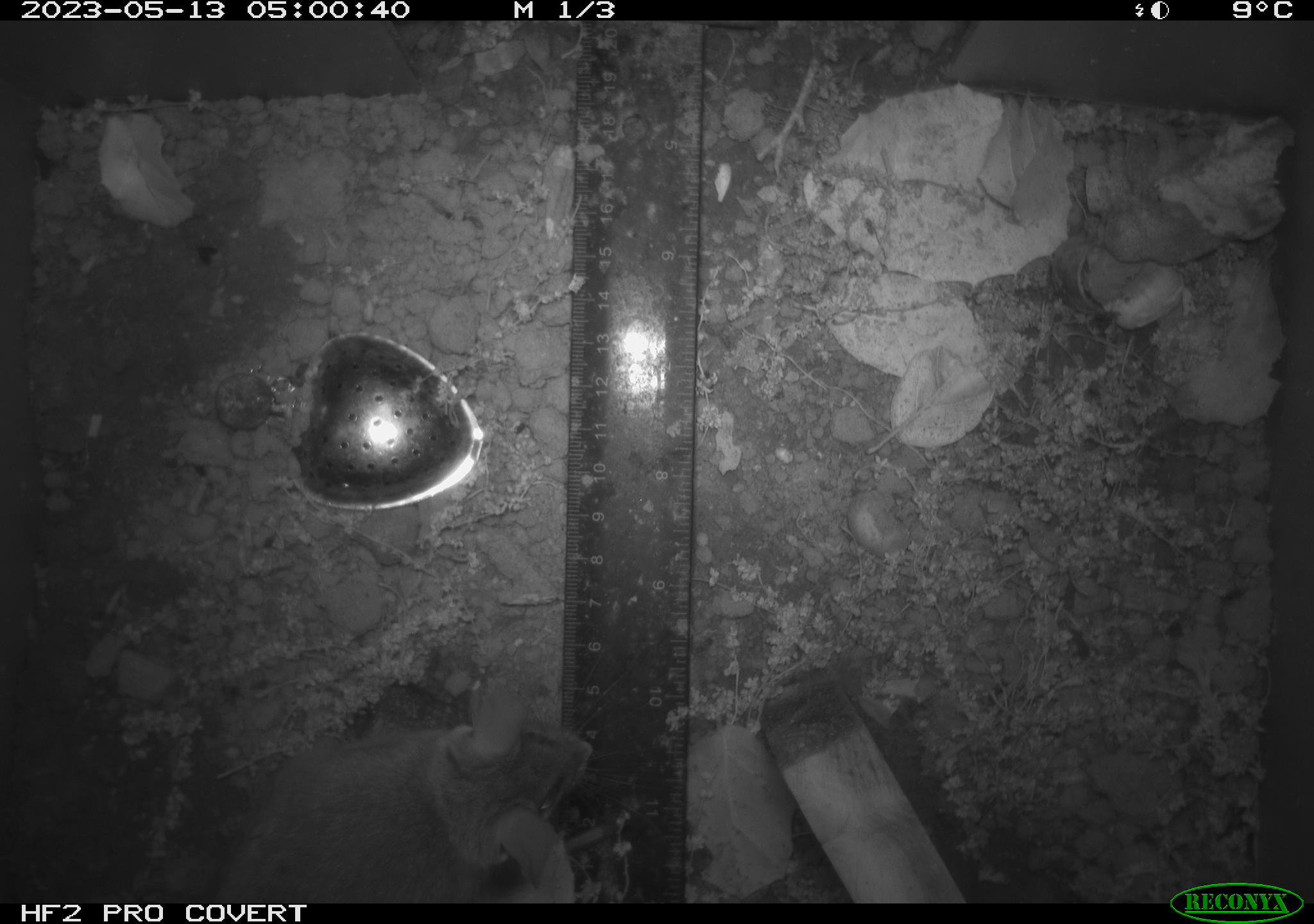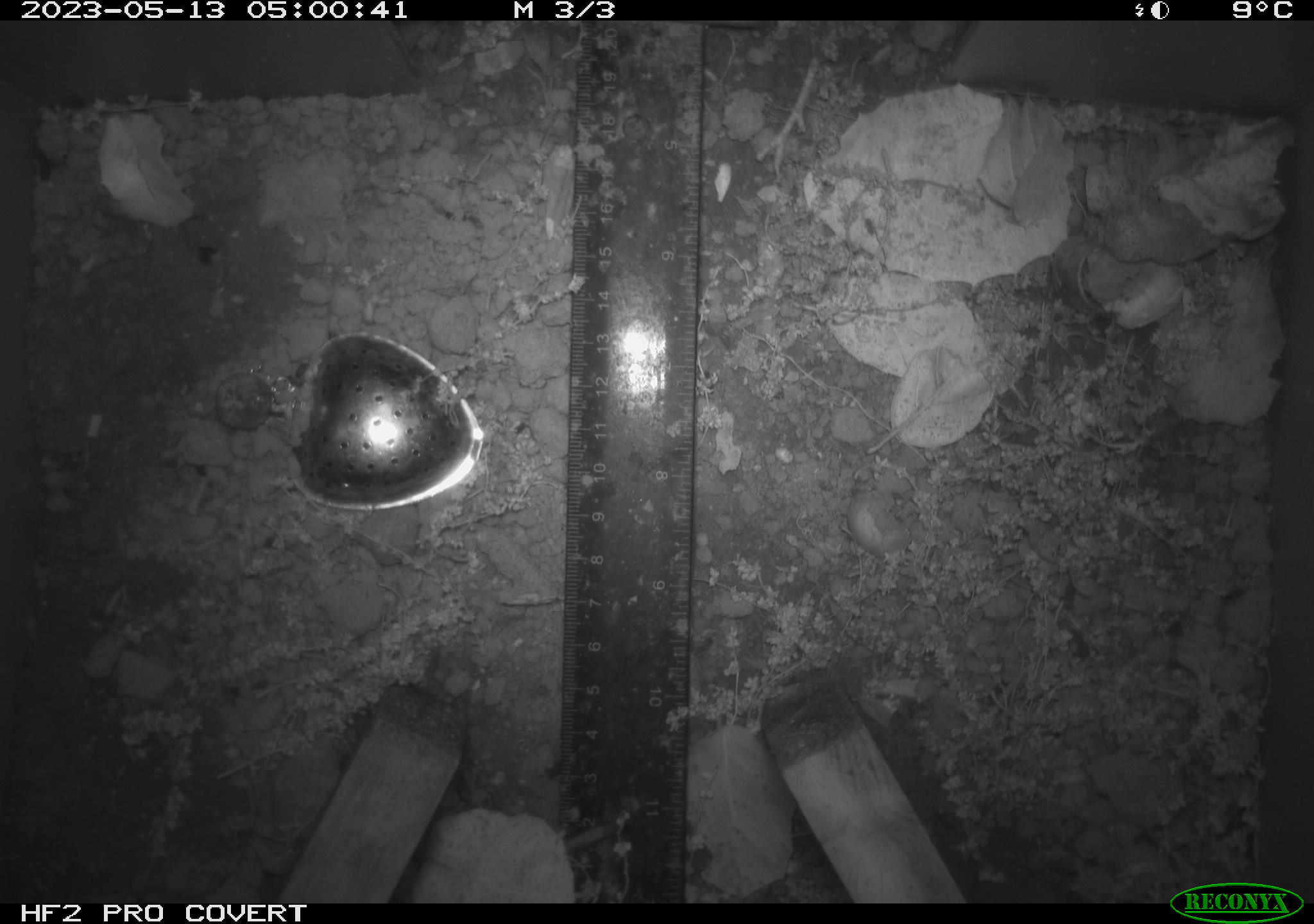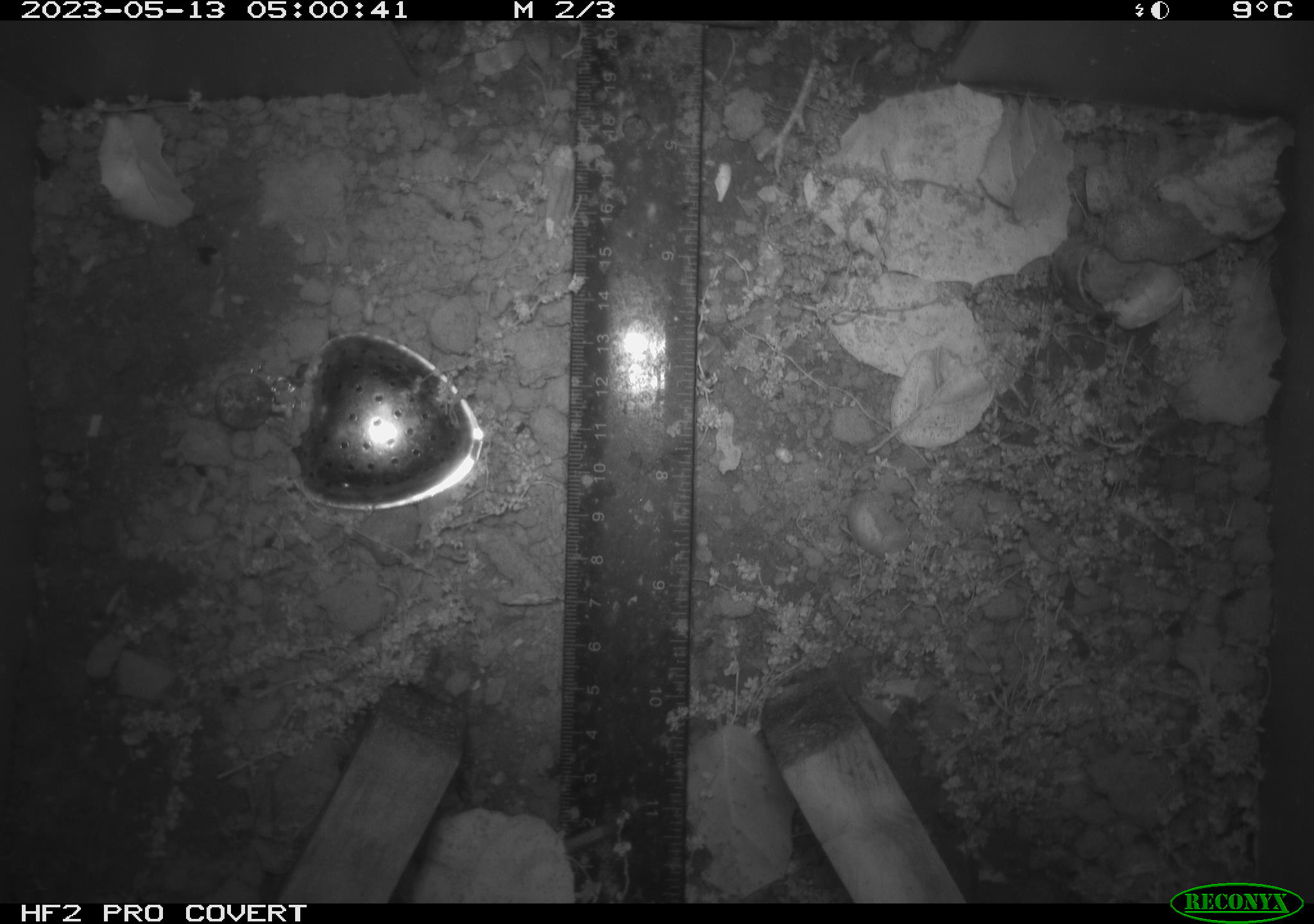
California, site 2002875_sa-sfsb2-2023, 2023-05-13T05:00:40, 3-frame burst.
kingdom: Animalia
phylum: Chordata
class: Mammalia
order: Rodentia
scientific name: Rodentia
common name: mouse species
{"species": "mouse species (Rodentia)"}